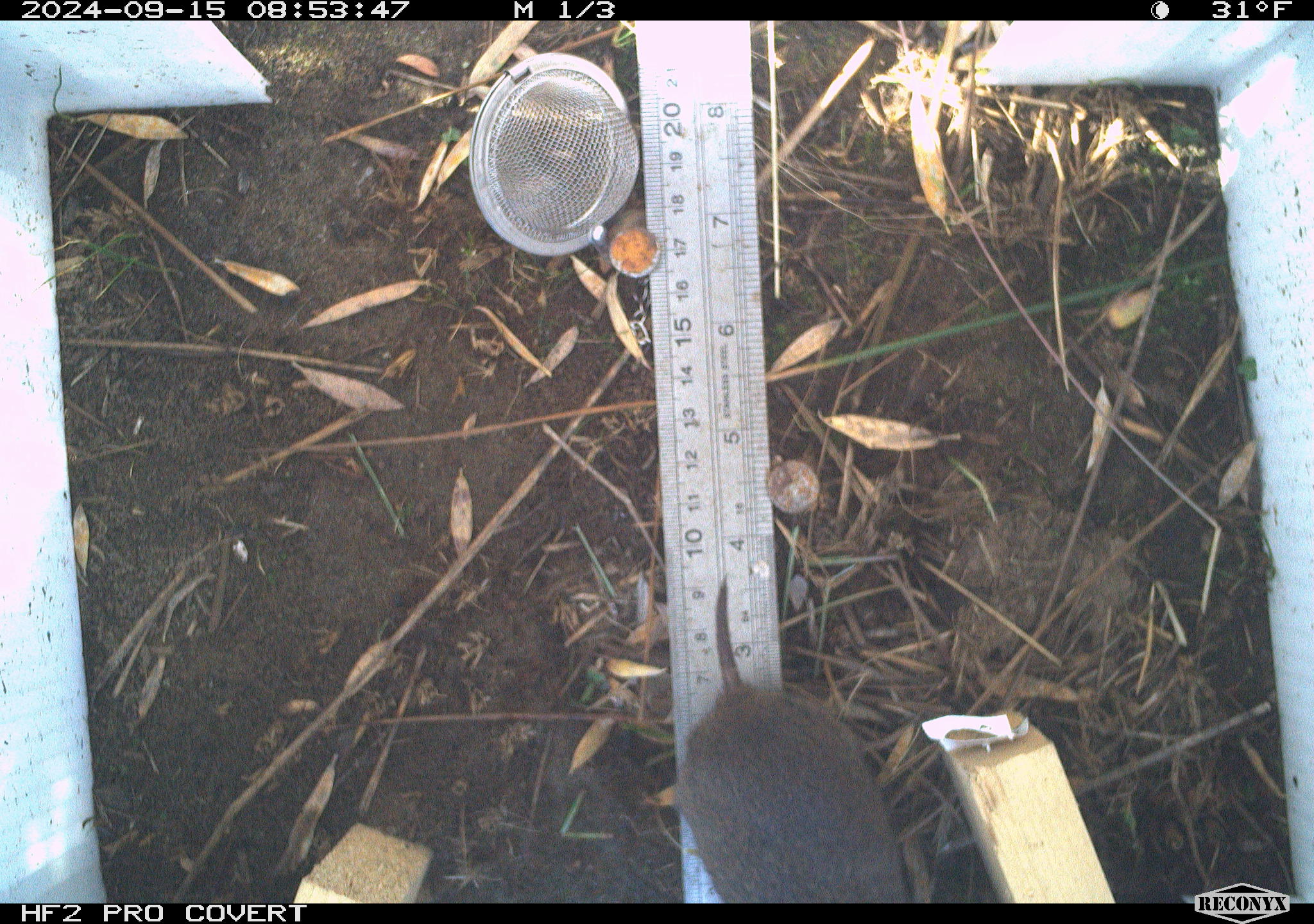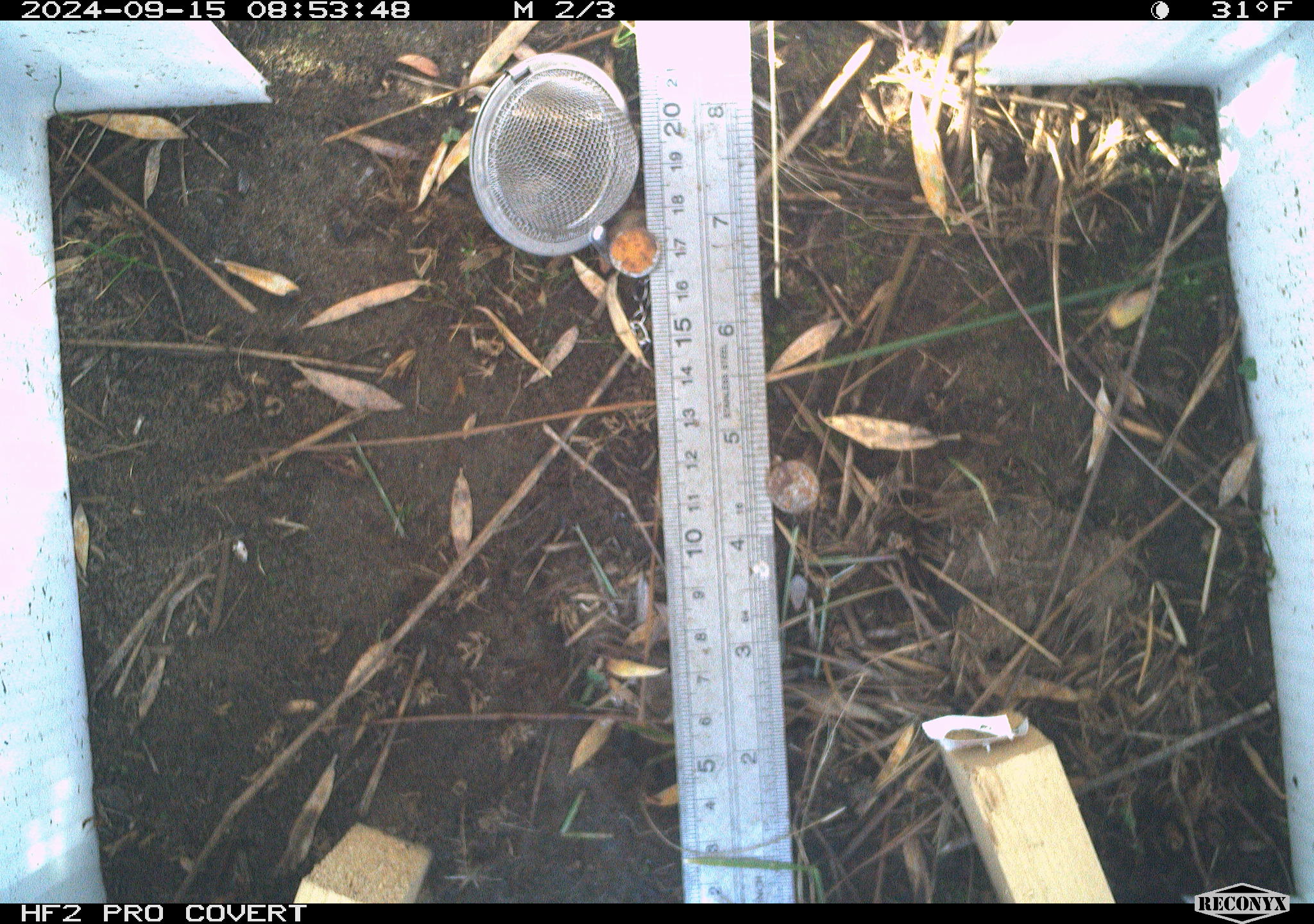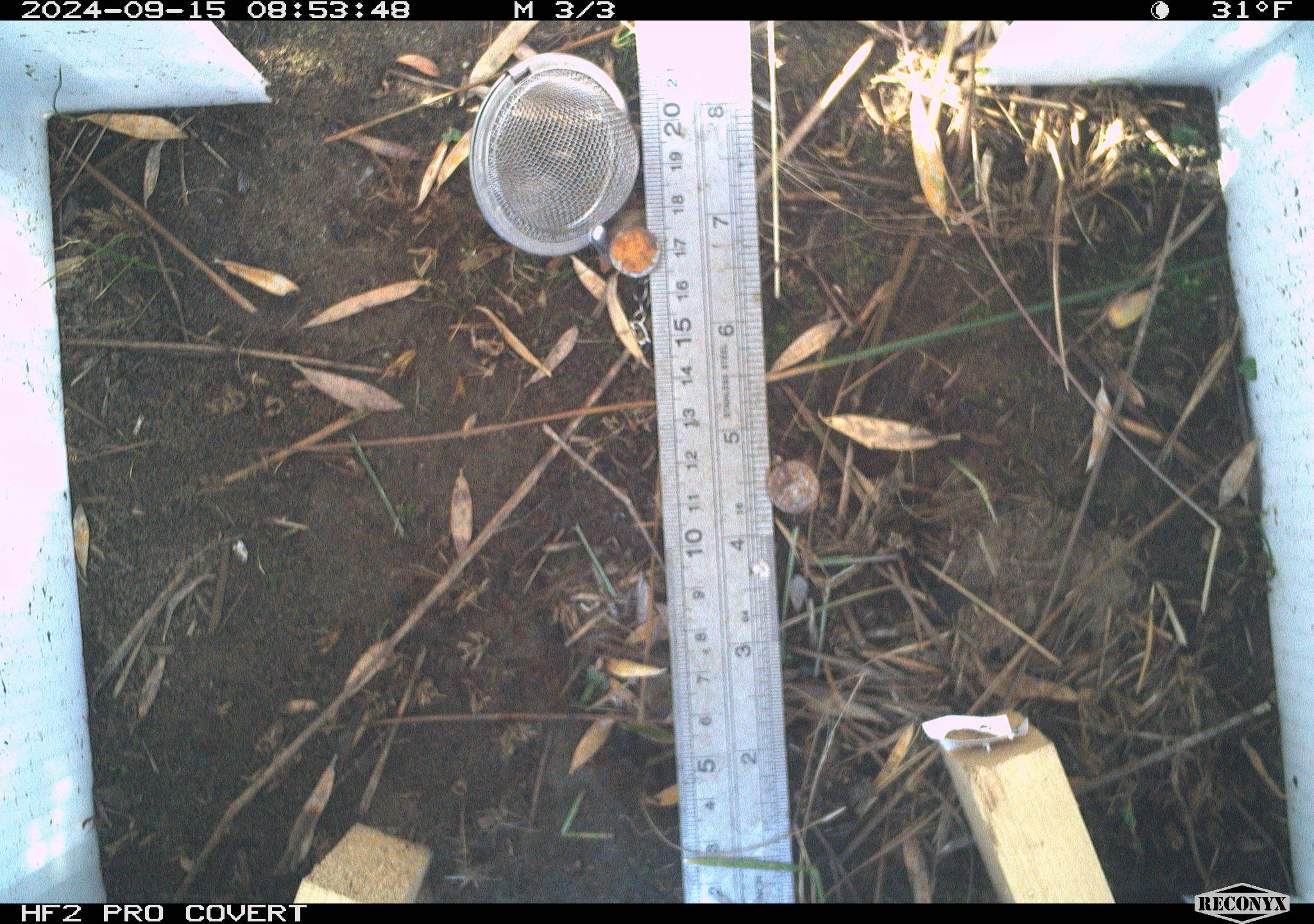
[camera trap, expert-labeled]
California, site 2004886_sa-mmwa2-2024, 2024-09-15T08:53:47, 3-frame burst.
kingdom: Animalia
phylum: Chordata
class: Mammalia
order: Rodentia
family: Cricetidae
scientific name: Arvicolinae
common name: voles, lemmings, and muskrats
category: arvicolinae subfamily